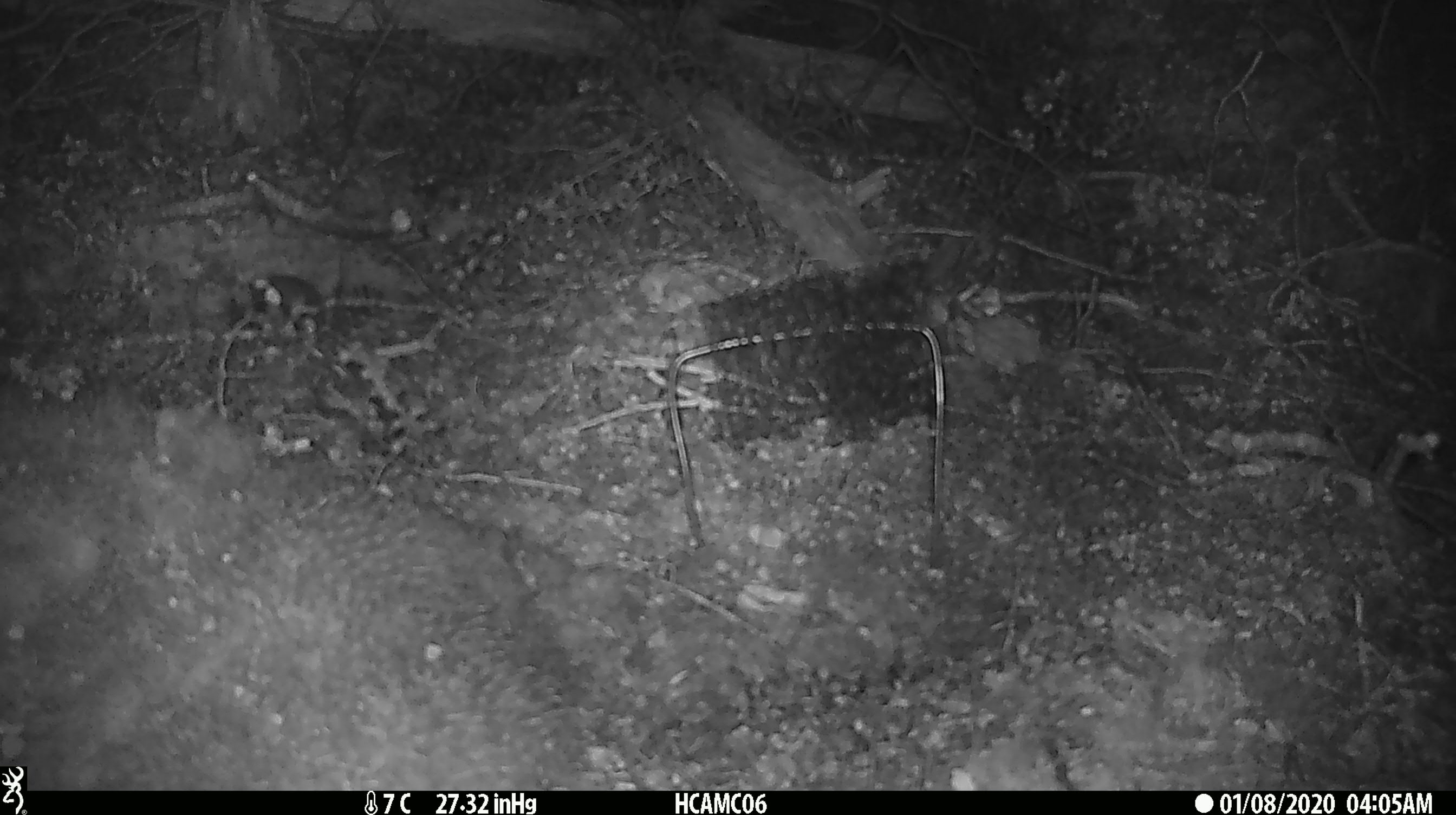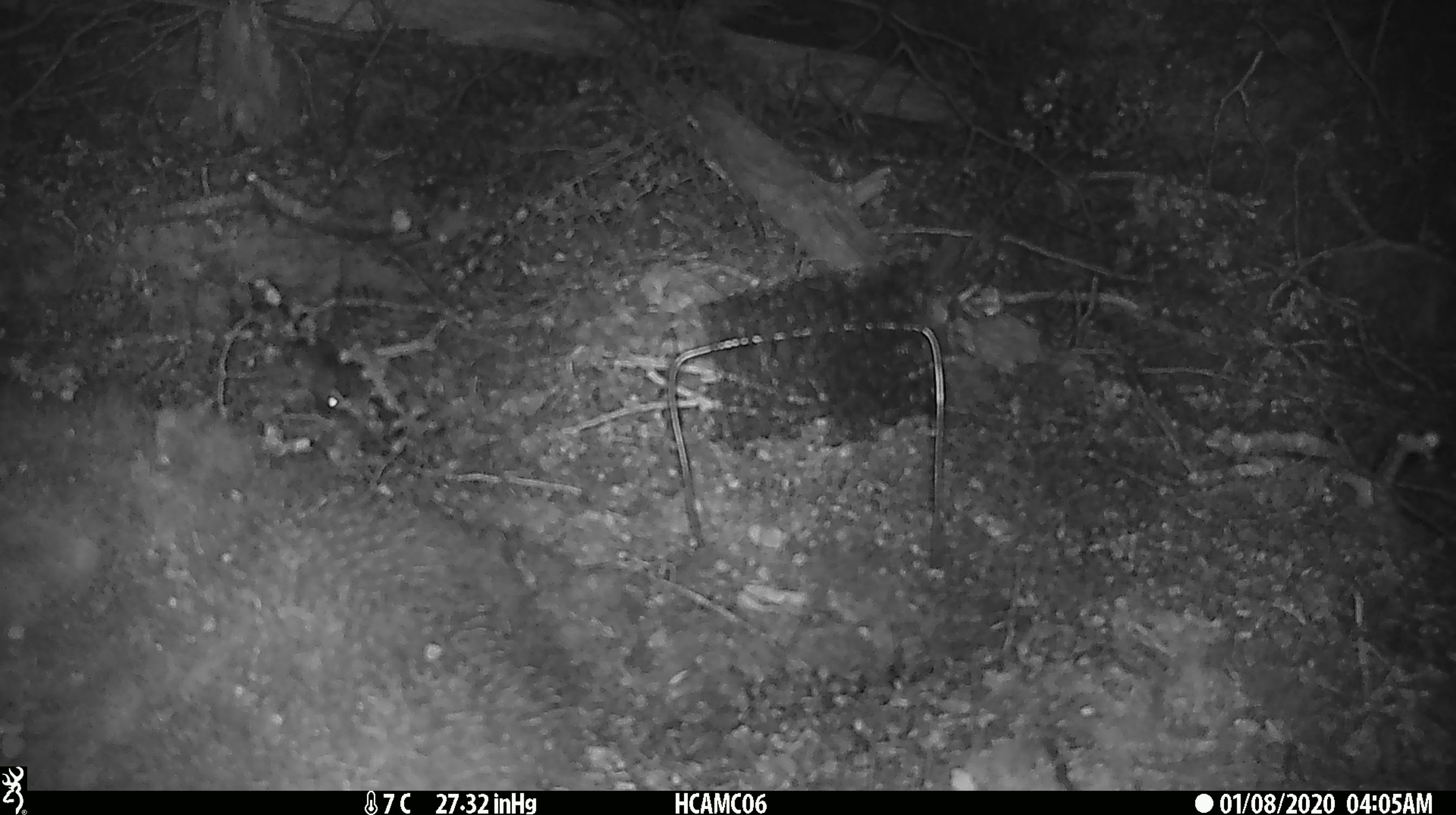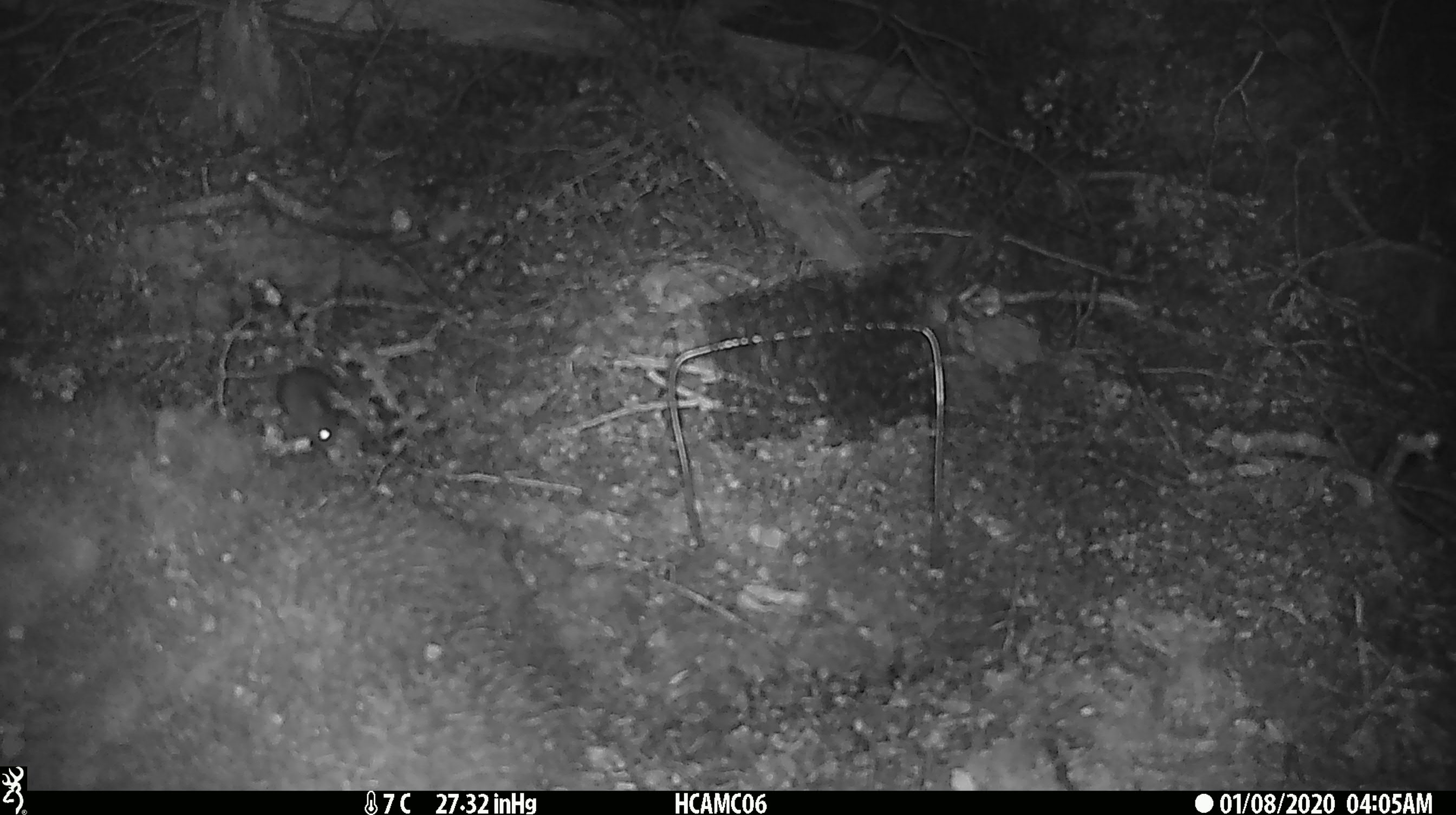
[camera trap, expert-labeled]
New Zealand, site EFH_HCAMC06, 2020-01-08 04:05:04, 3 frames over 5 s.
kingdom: Animalia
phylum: Chordata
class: Mammalia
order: Rodentia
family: Muridae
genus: Mus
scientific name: Mus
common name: mouse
Mouse (Mus).